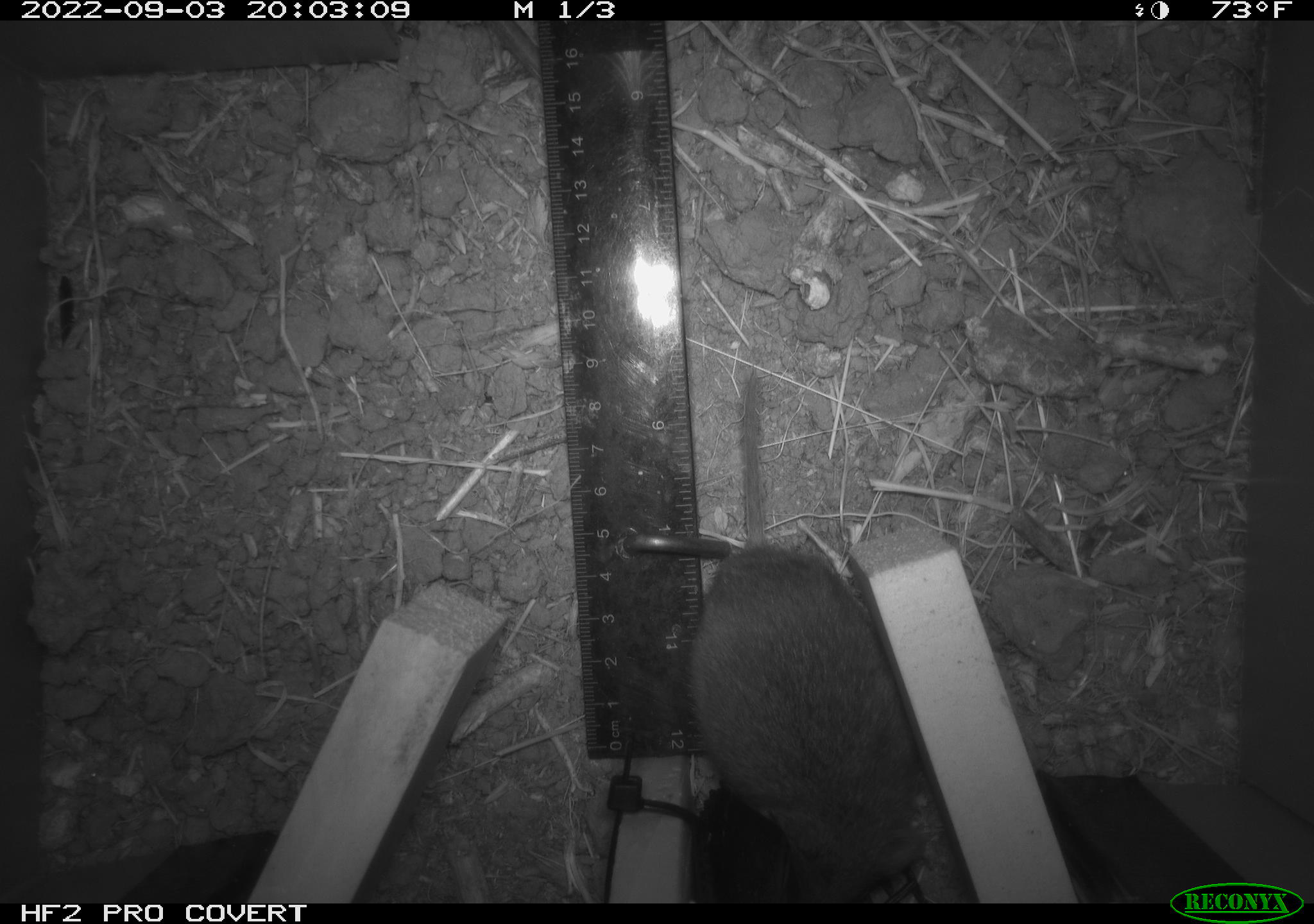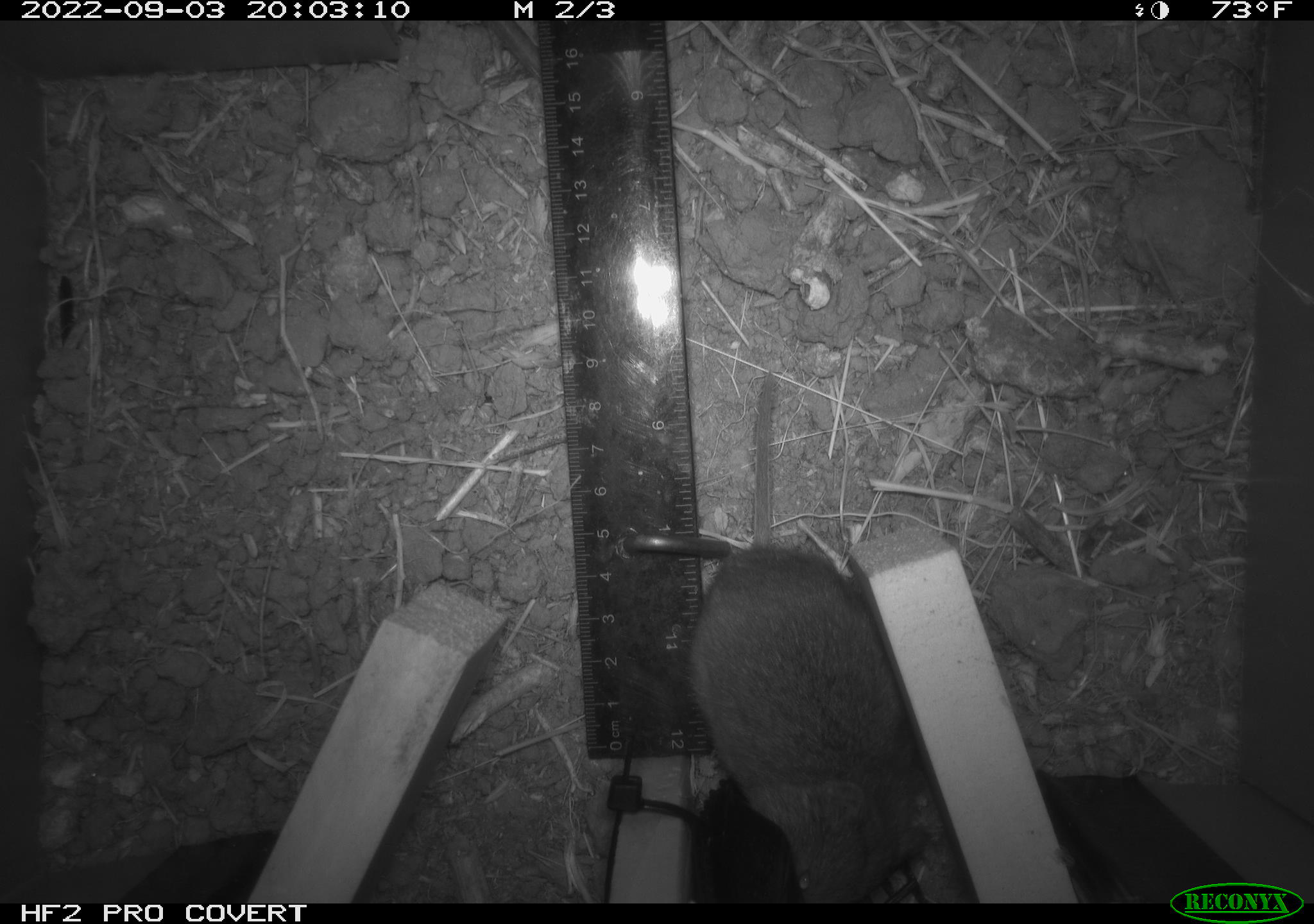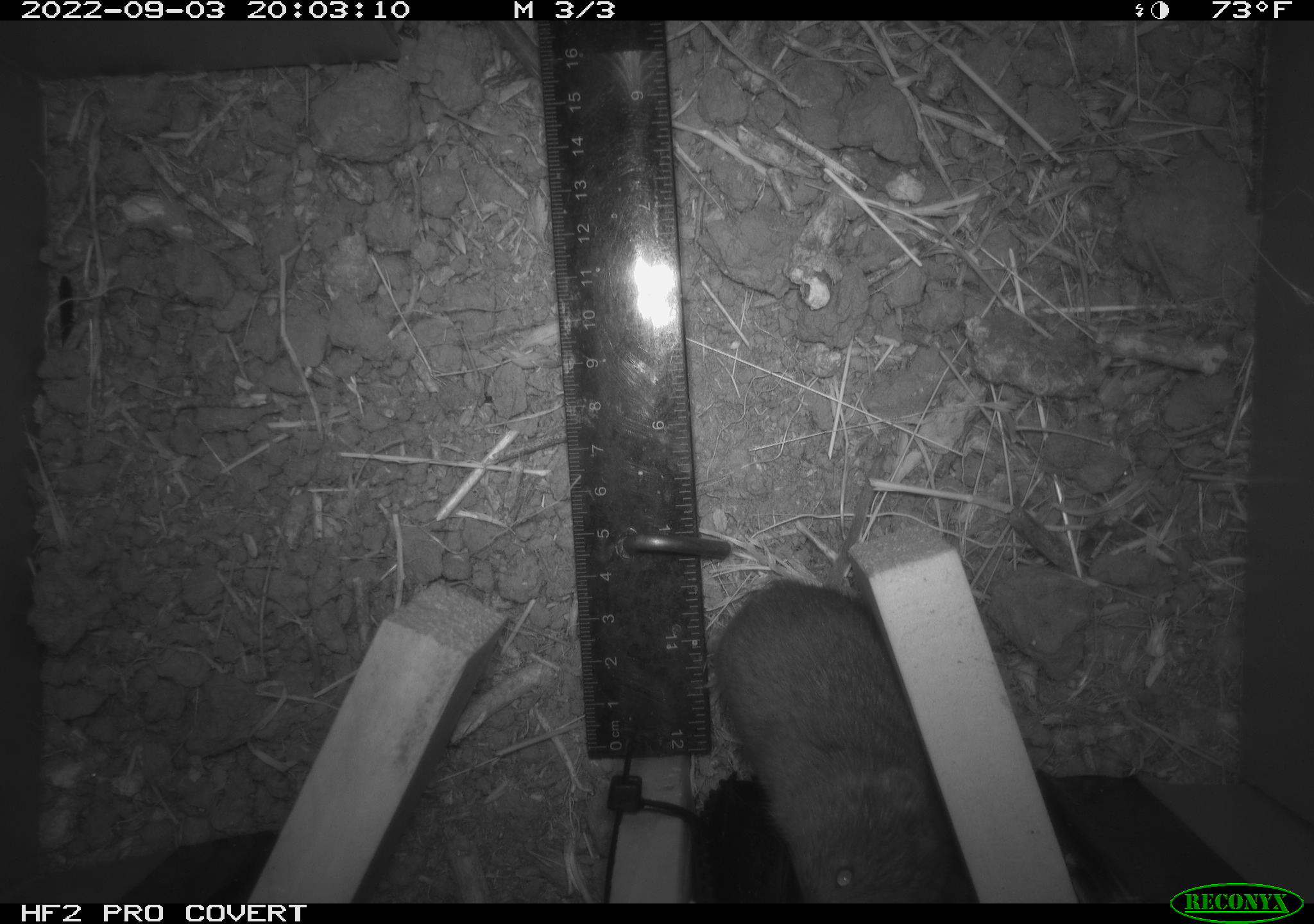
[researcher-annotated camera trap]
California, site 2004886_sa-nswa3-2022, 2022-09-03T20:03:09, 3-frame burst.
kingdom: Animalia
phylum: Chordata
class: Mammalia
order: Rodentia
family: Cricetidae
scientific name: Cricetidae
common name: hamsters, voles, lemmings, and allies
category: cricetidae family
Cricetidae family (hamsters, voles, lemmings, and allies) (Cricetidae).